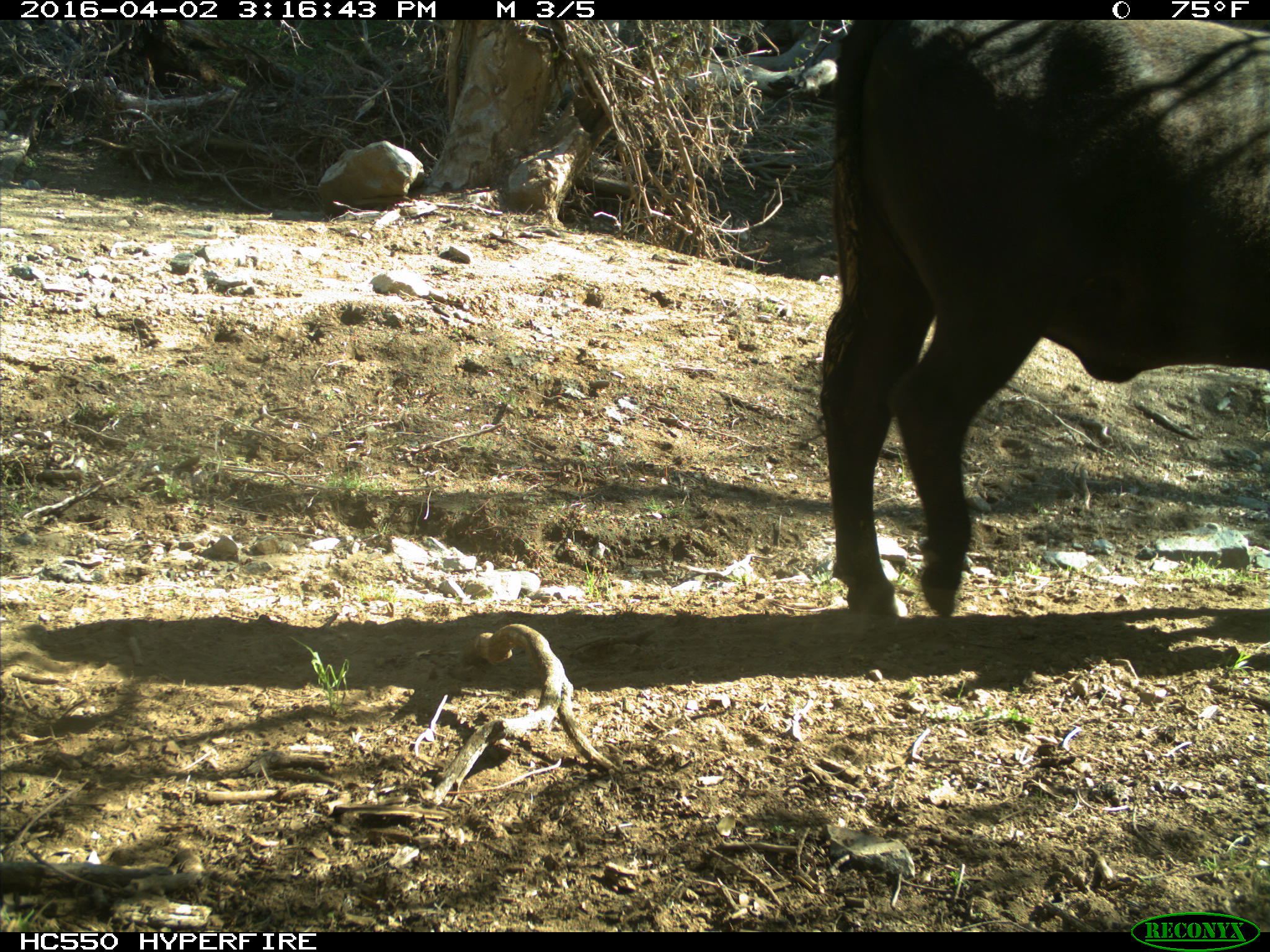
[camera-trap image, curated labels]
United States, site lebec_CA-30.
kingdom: Animalia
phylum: Chordata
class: Mammalia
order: Artiodactyla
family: Bovidae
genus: Bos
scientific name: Bos taurus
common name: domestic cow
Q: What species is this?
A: Bos taurus (domestic cow).